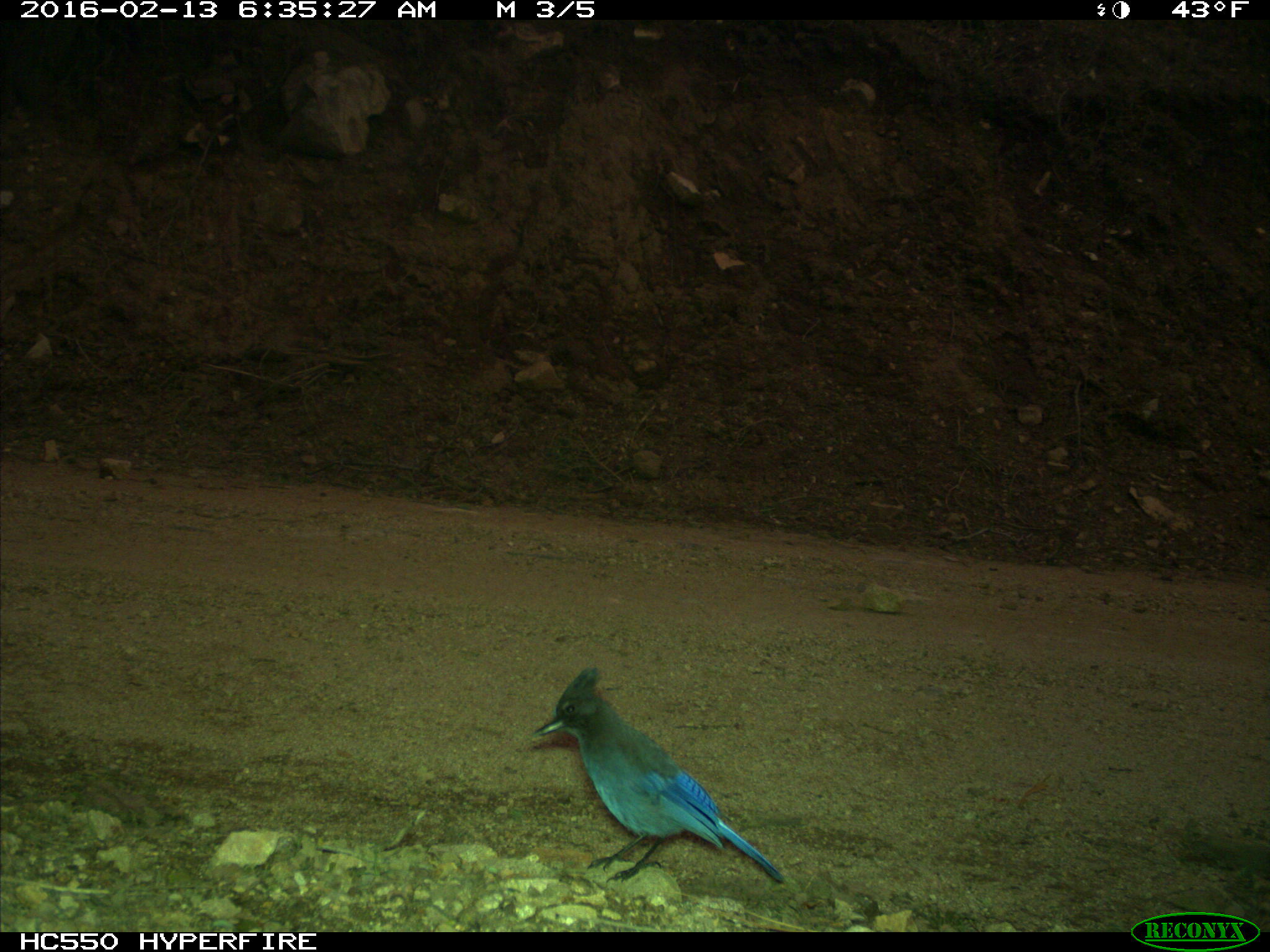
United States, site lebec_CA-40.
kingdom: Animalia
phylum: Chordata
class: Aves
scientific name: Aves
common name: birds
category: unidentified bird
Unidentified bird (birds) (Aves).